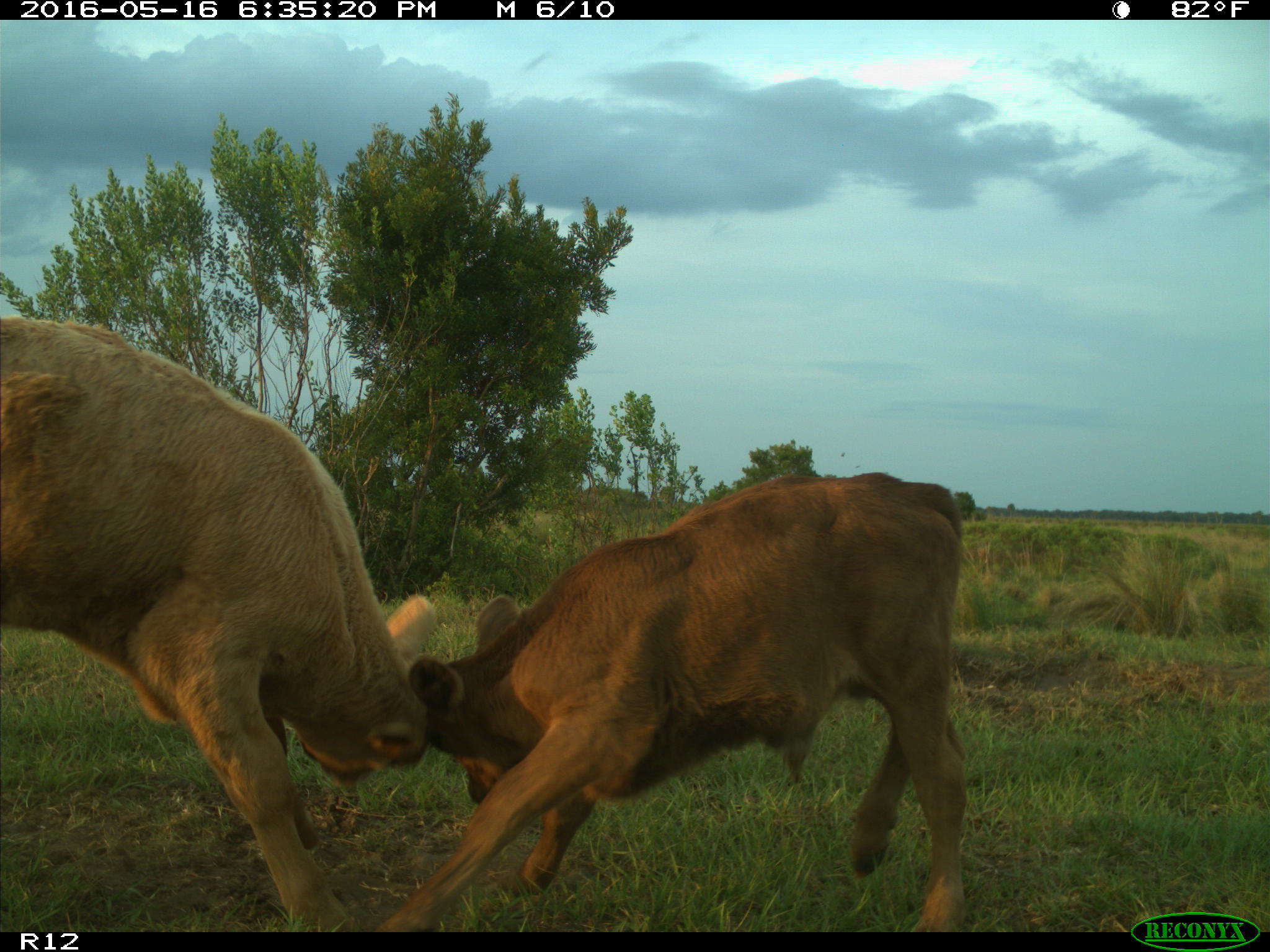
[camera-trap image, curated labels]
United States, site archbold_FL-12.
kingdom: Animalia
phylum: Chordata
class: Mammalia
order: Artiodactyla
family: Bovidae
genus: Bos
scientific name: Bos taurus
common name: domestic cow